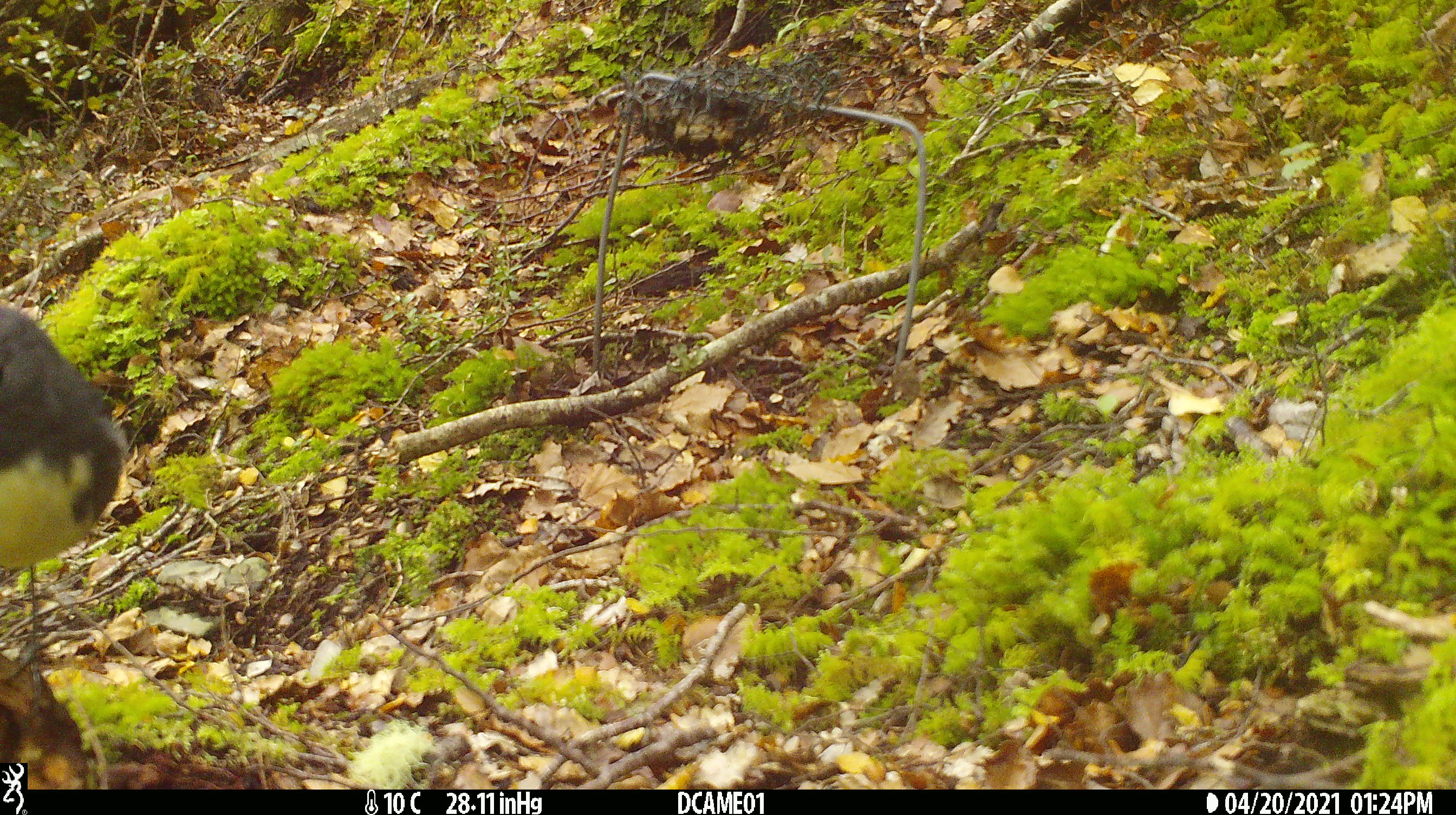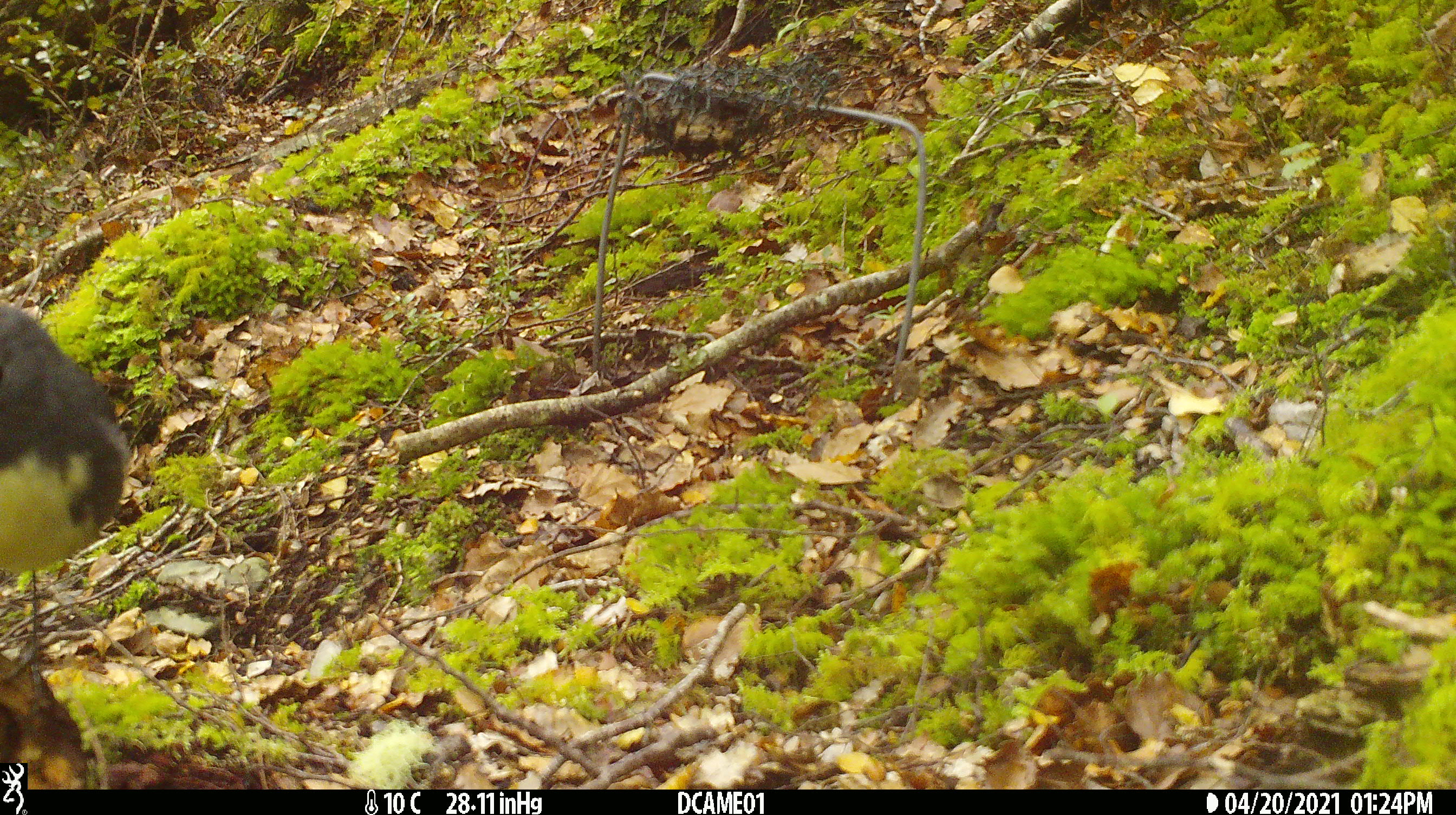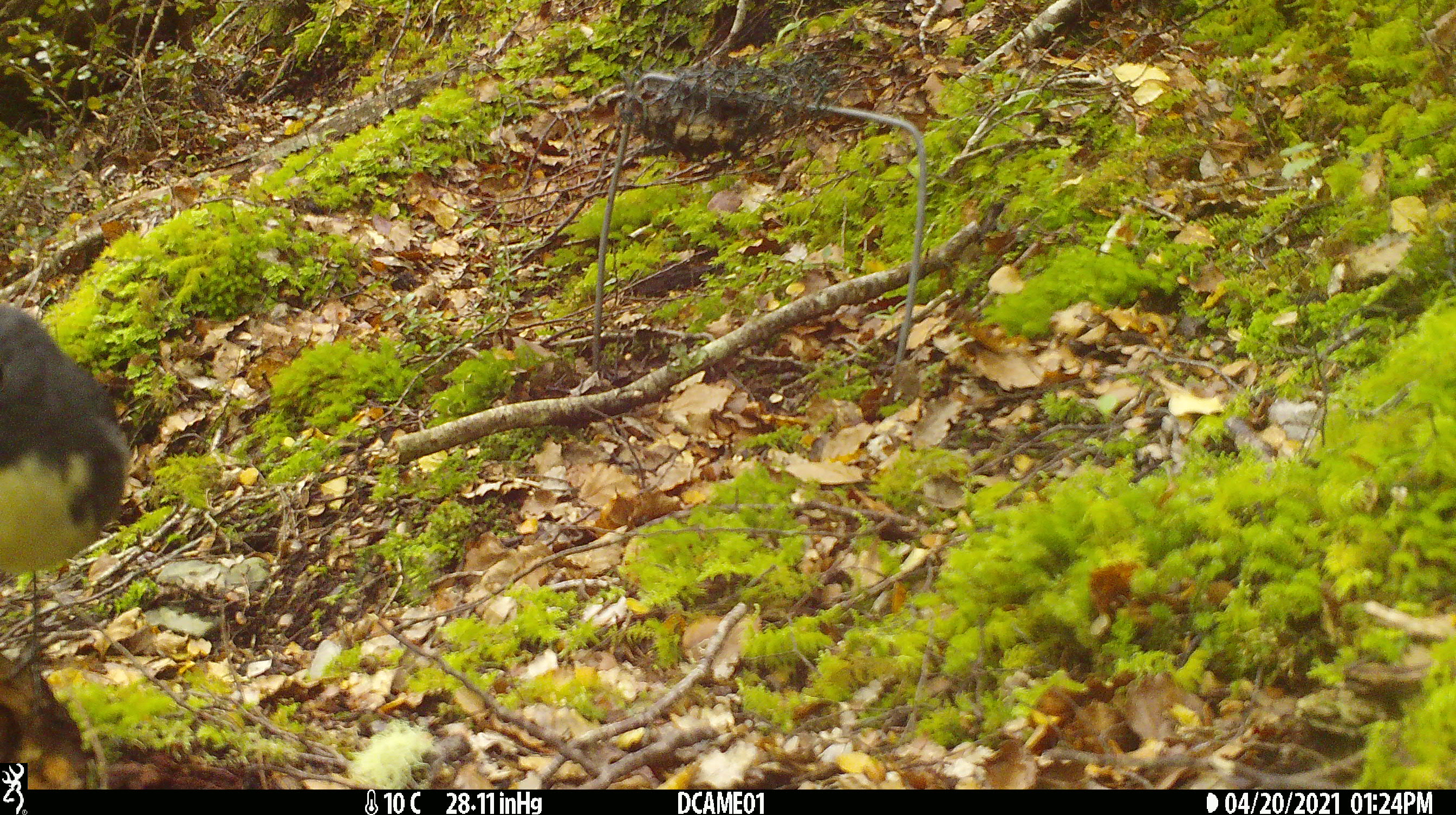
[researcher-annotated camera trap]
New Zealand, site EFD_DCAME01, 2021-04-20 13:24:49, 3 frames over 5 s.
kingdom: Animalia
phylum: Chordata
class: Aves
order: Passeriformes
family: Petroicidae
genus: Petroica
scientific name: Petroica australis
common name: new zealand robin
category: robin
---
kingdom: Animalia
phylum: Chordata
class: Aves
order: Passeriformes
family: Petroicidae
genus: Petroica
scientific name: Petroica macrocephala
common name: tomtit